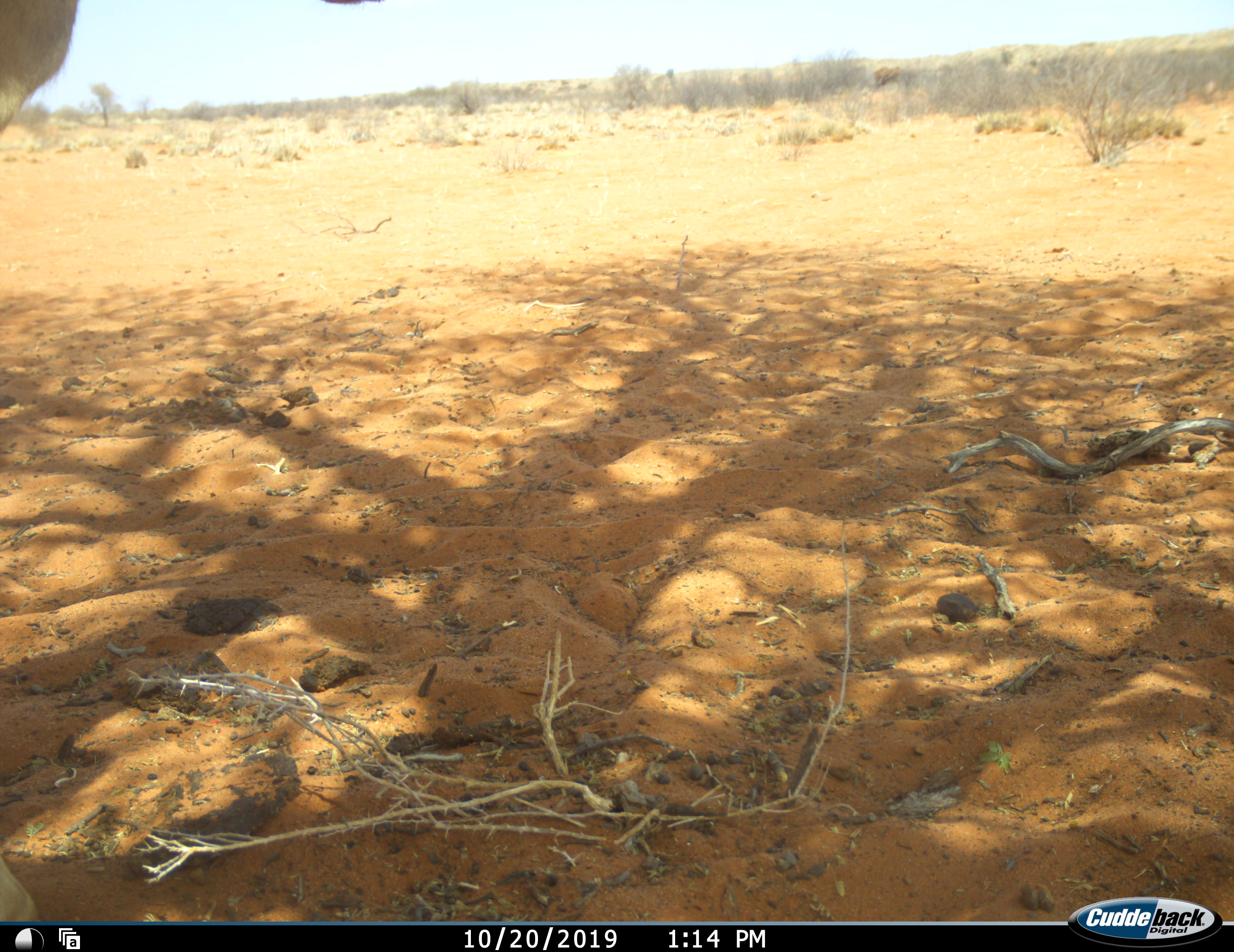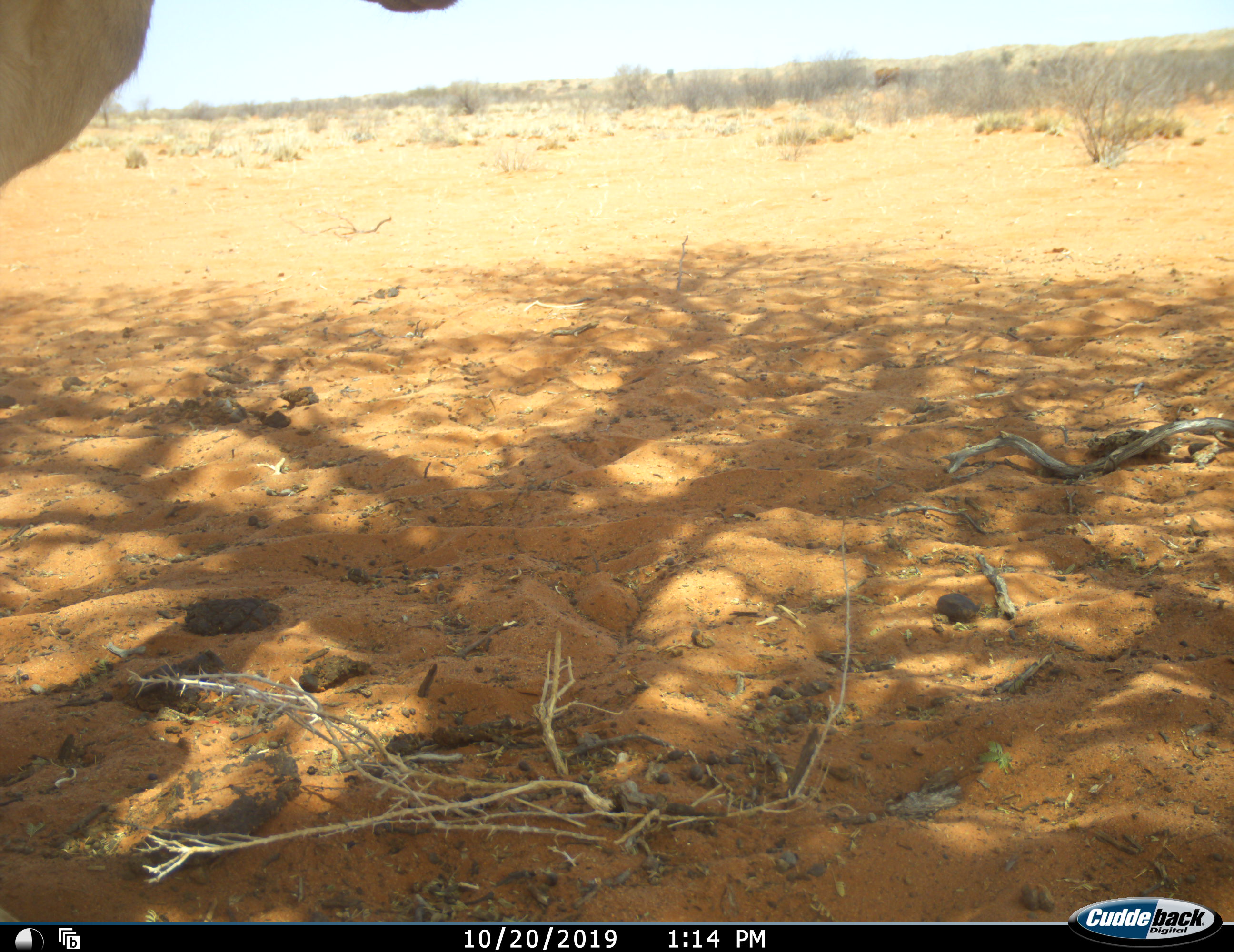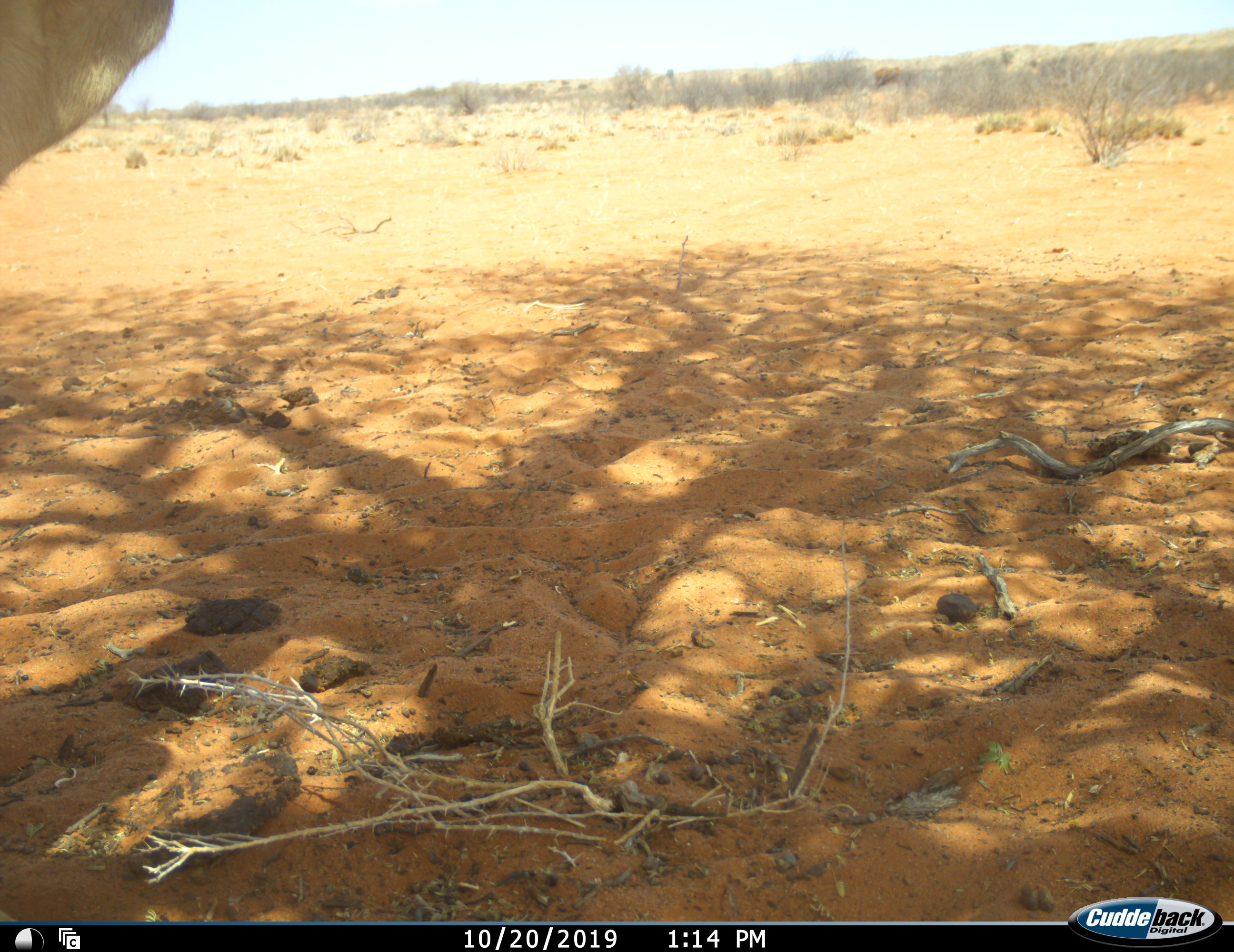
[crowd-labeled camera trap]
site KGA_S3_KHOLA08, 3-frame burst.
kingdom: Animalia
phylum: Chordata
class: Mammalia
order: Artiodactyla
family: Bovidae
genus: Tragelaphus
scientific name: Tragelaphus oryx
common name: eland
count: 1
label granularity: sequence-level